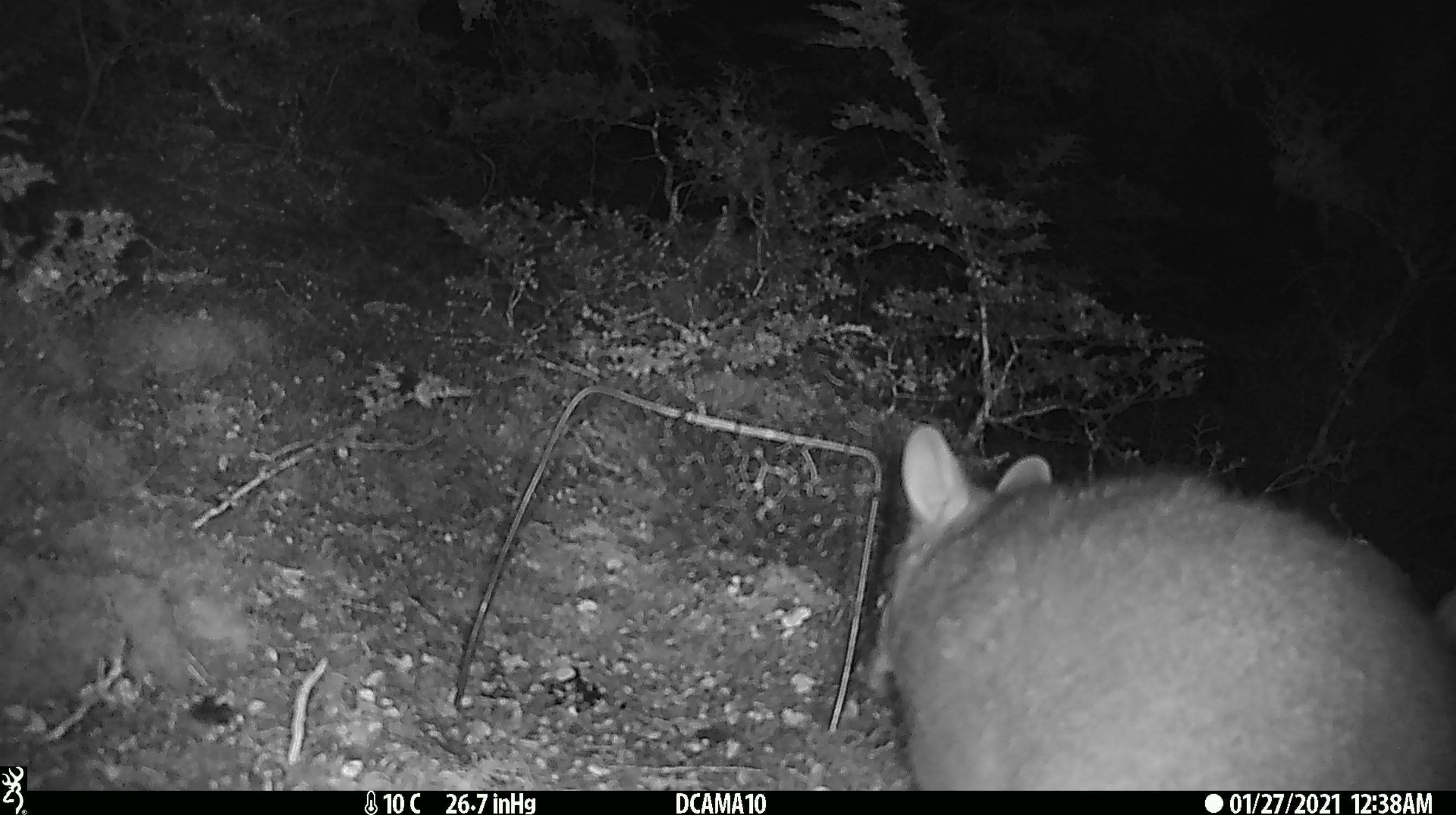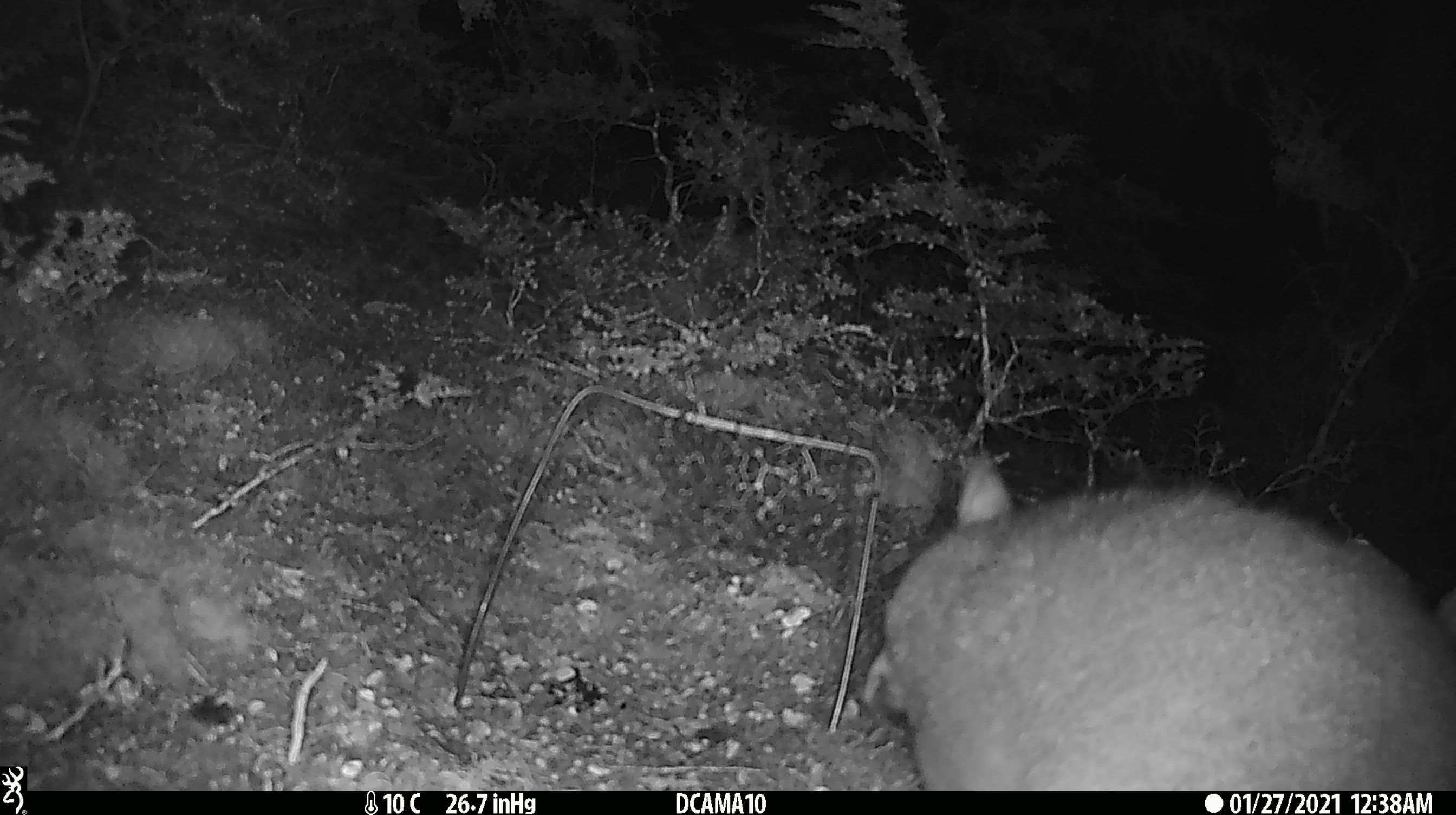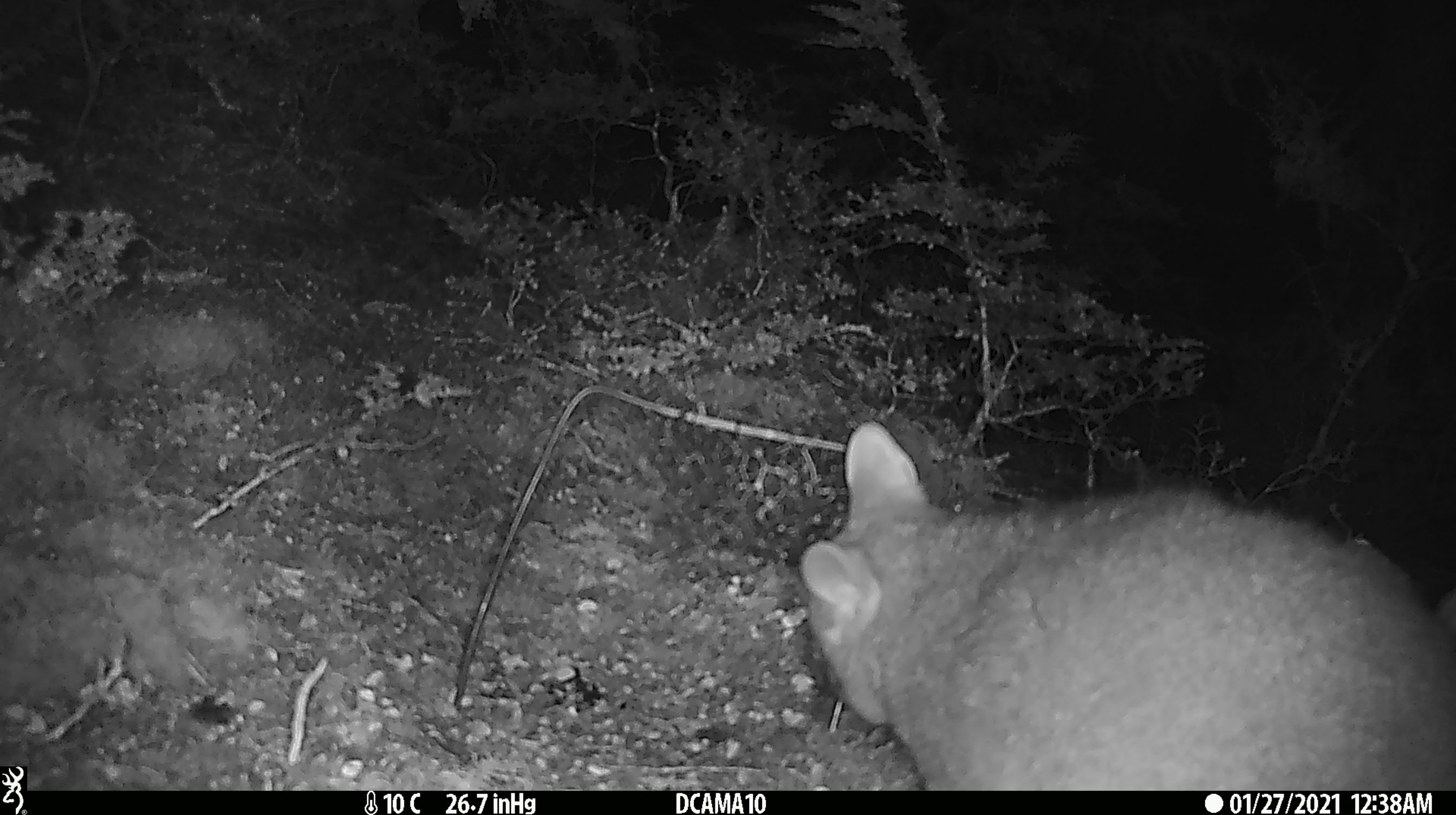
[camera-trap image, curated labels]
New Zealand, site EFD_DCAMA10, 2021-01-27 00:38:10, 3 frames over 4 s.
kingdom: Animalia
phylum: Chordata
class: Mammalia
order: Diprotodontia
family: Phalangeridae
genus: Trichosurus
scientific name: Trichosurus vulpecula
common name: common brushtail possum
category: possum